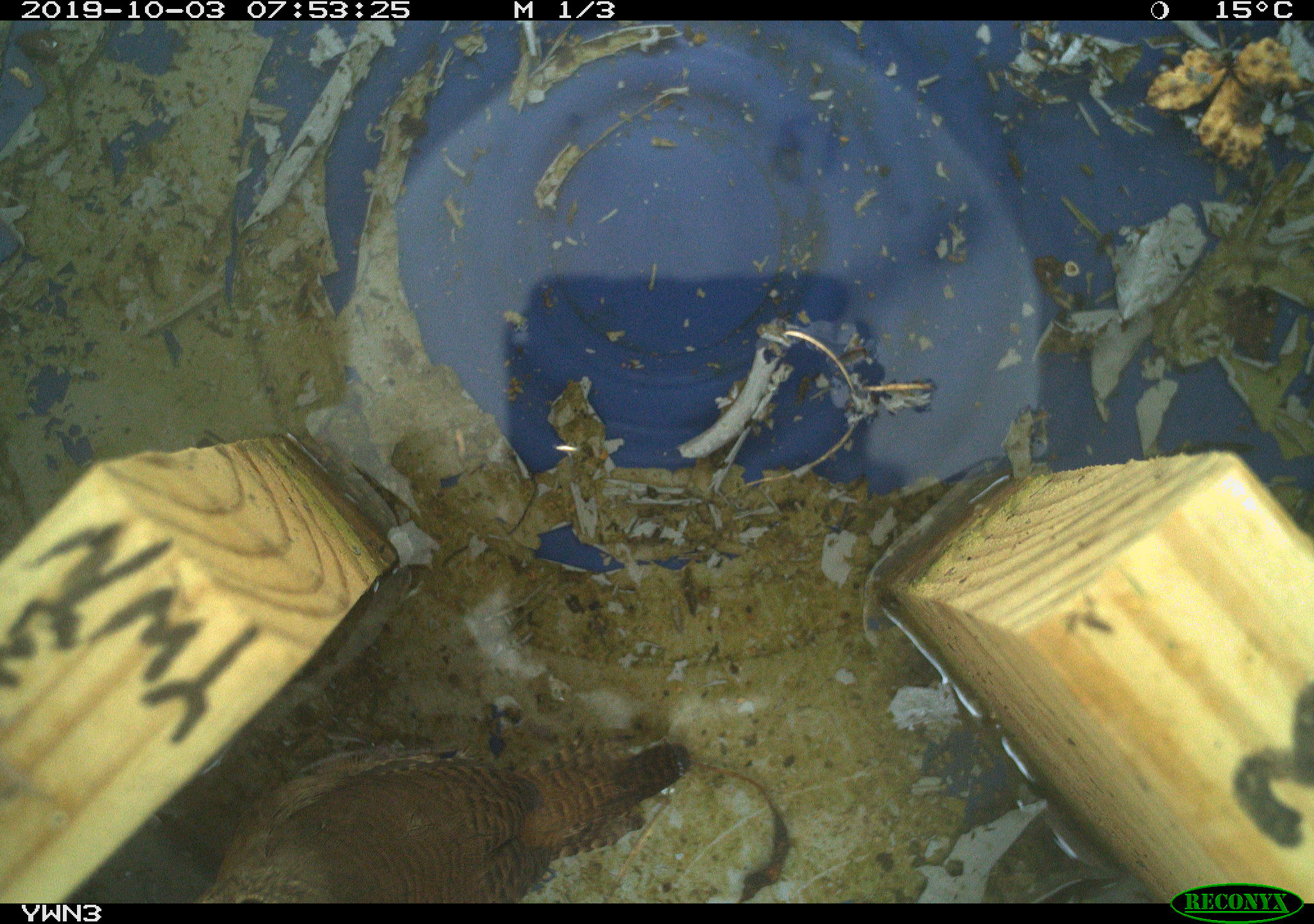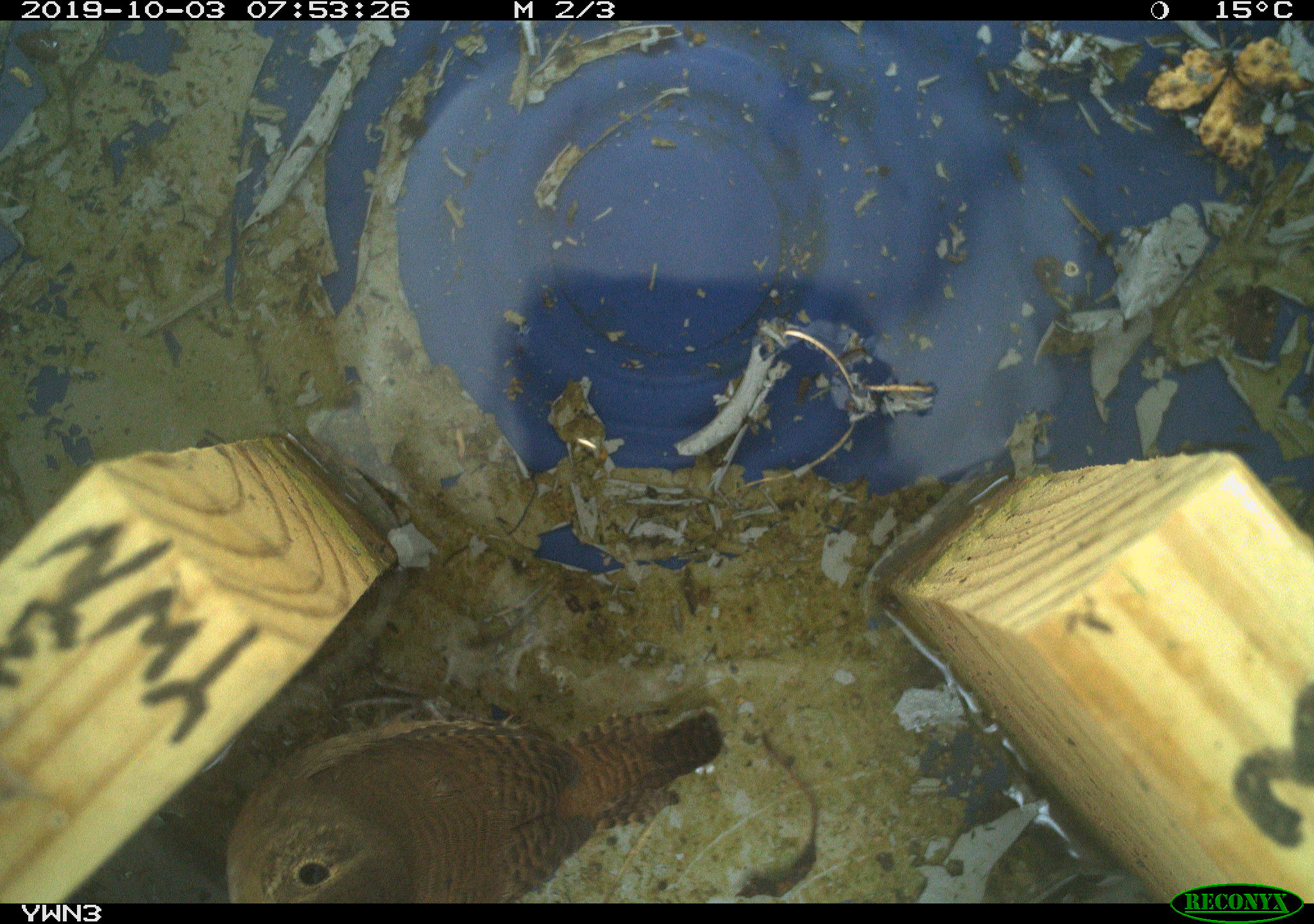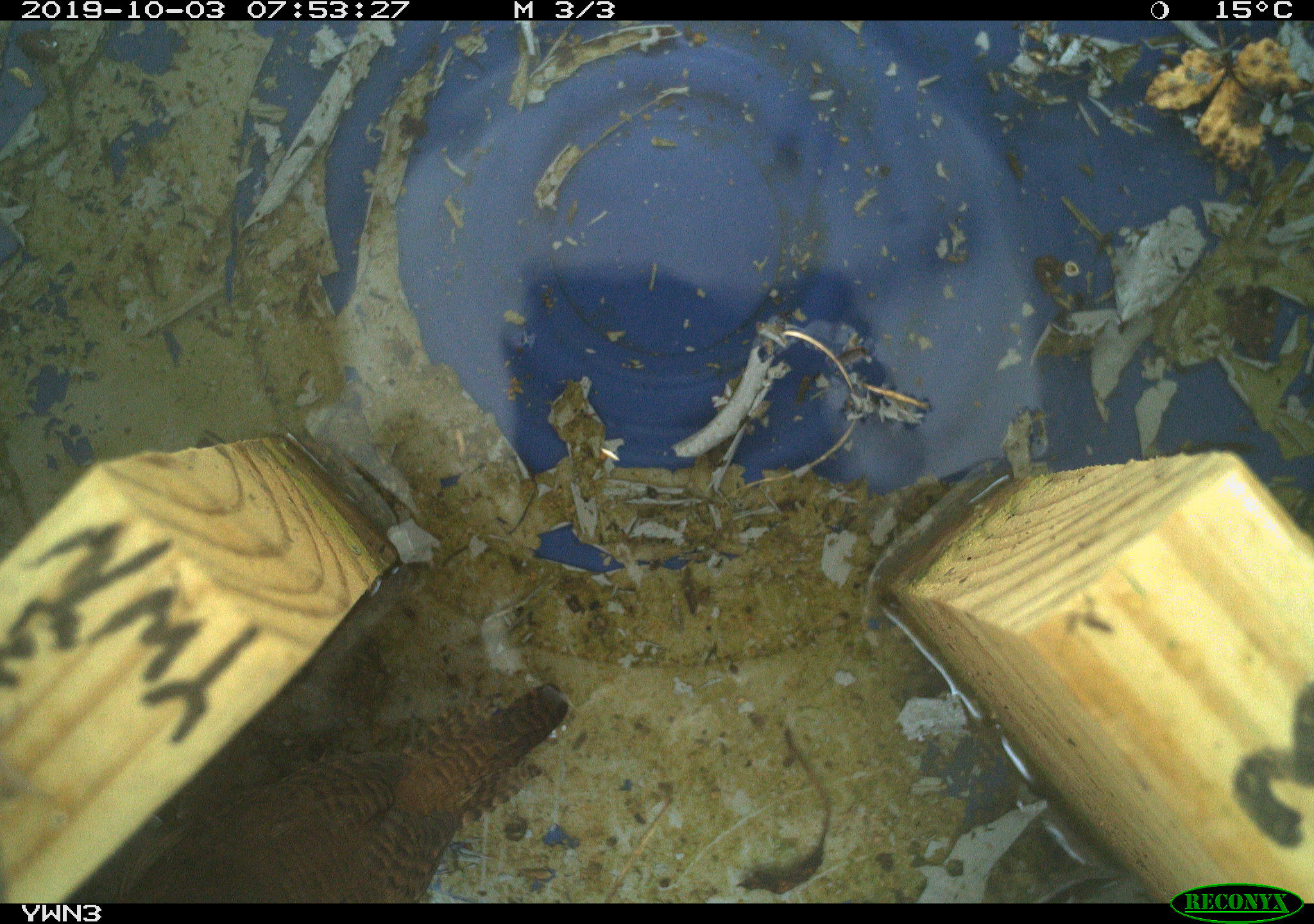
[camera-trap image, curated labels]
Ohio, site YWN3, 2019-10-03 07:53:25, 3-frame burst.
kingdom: Animalia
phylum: Chordata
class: Aves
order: Passeriformes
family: Troglodytidae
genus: Troglodytes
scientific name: Troglodytes aedon aedon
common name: northern house wren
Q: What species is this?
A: Northern house wren (Troglodytes aedon aedon).